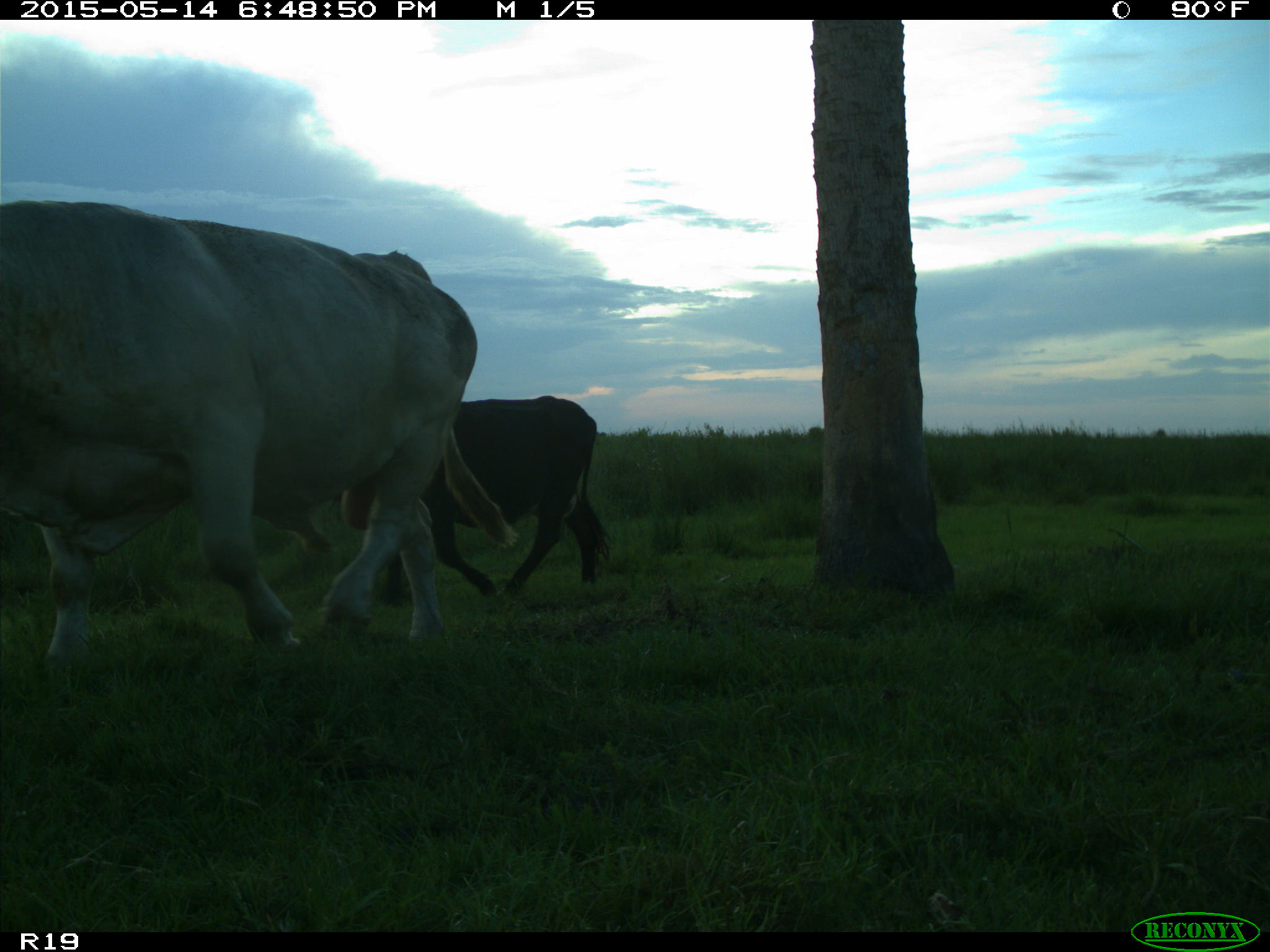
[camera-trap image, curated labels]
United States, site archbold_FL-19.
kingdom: Animalia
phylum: Chordata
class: Mammalia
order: Artiodactyla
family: Bovidae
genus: Bos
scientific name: Bos taurus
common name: domestic cow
Bos taurus (domestic cow).